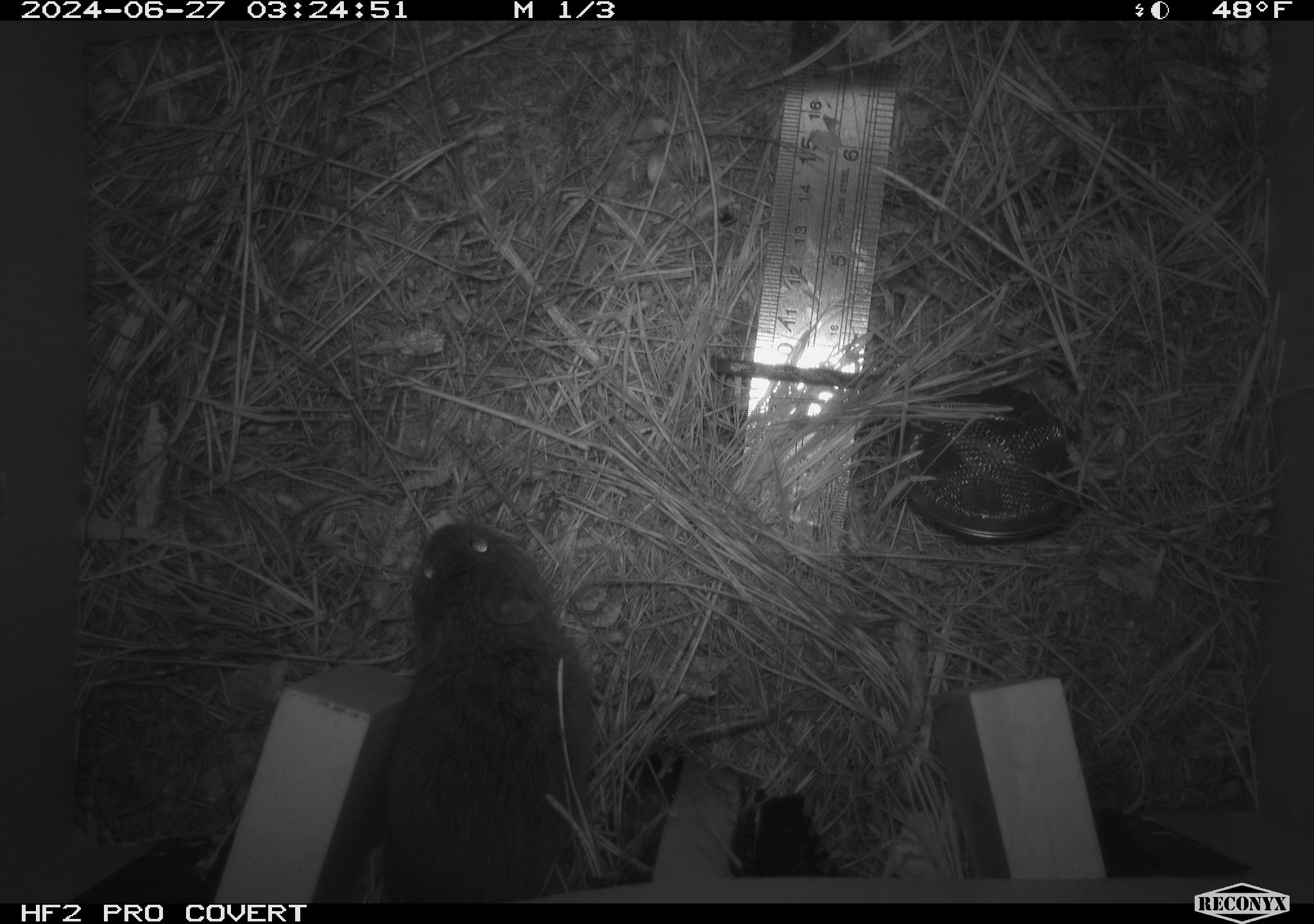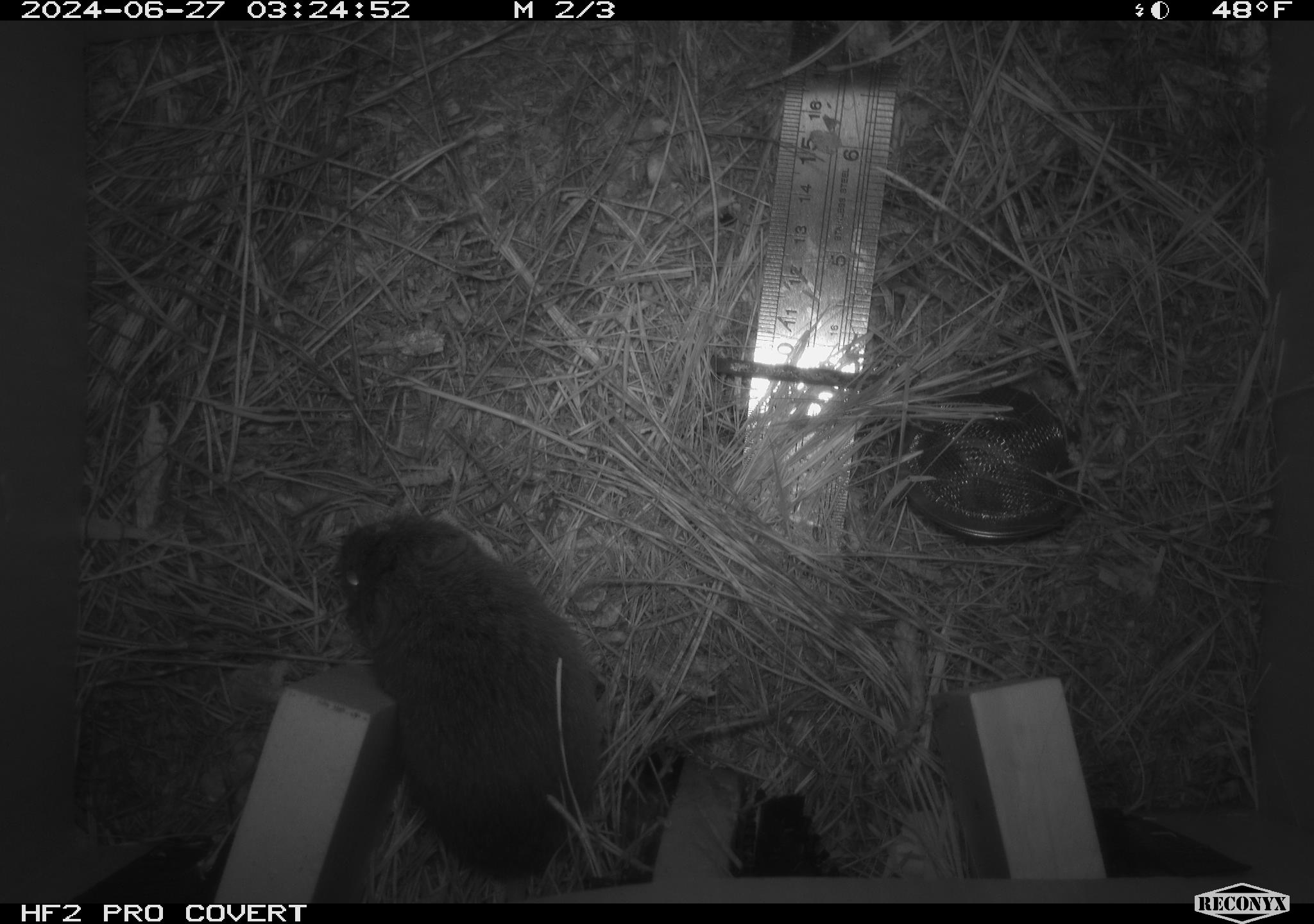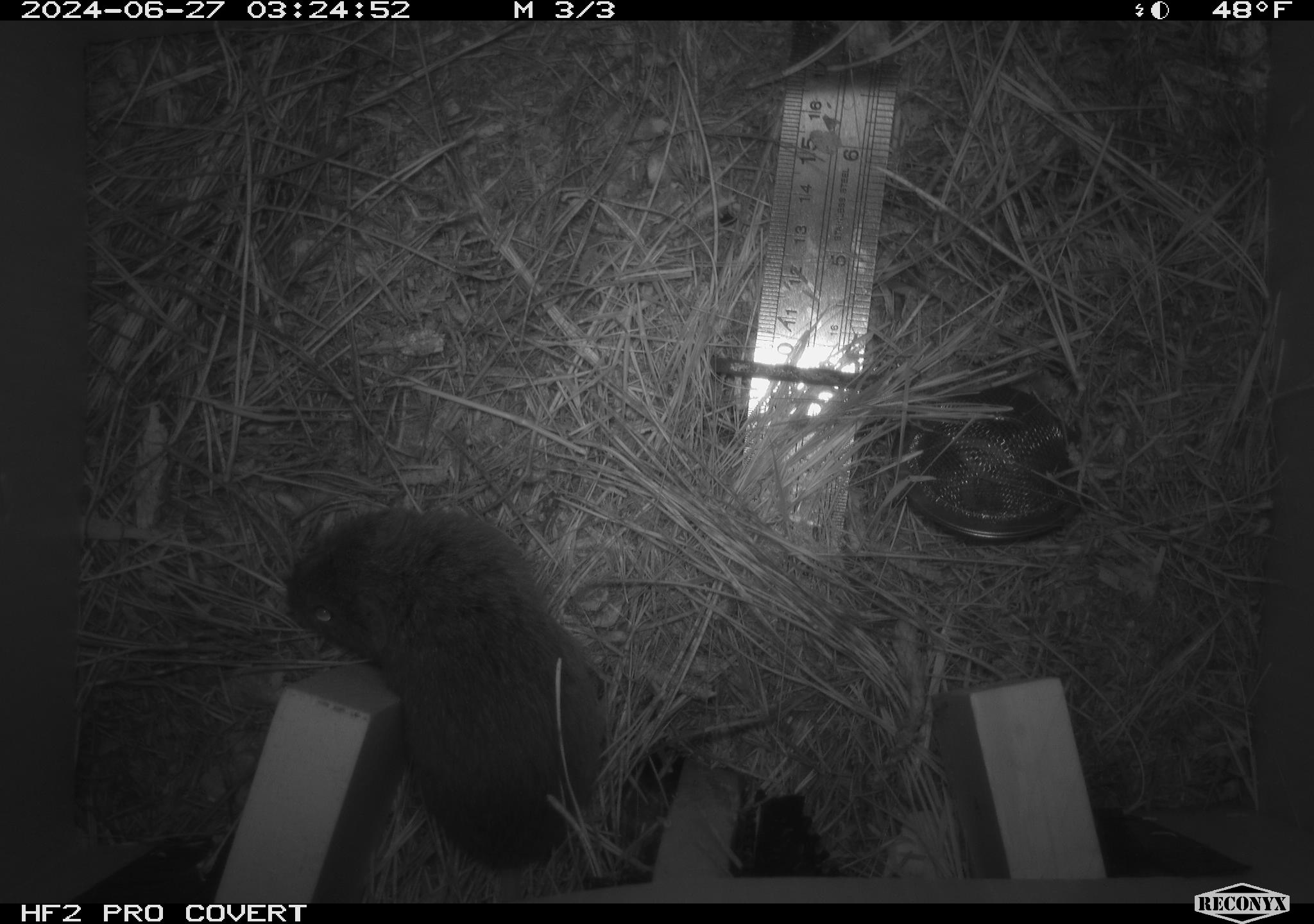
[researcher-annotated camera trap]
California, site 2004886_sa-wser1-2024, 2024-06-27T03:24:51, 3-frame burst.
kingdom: Animalia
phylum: Chordata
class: Mammalia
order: Rodentia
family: Cricetidae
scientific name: Arvicolinae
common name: voles, lemmings, and muskrats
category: arvicolinae subfamily